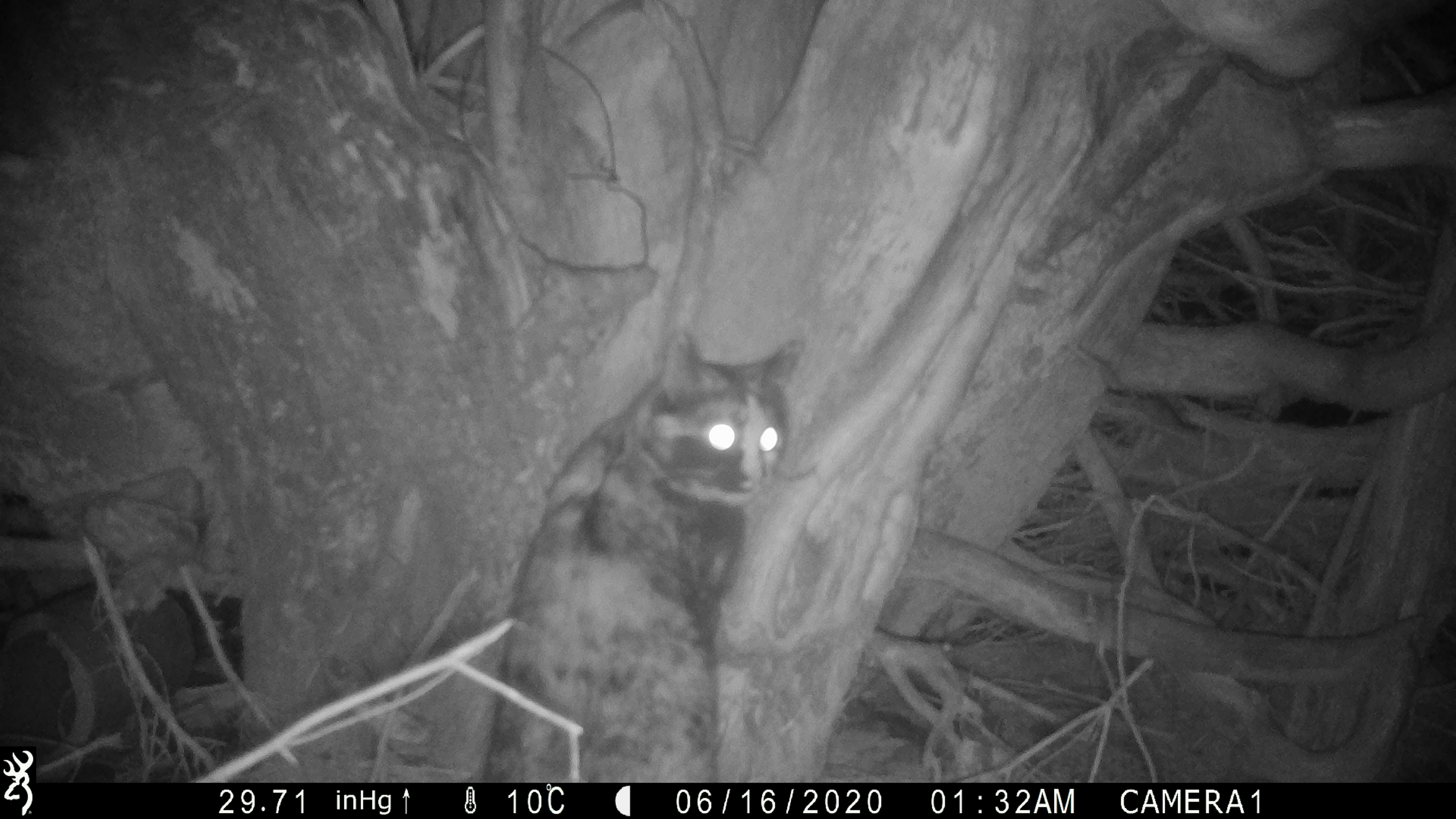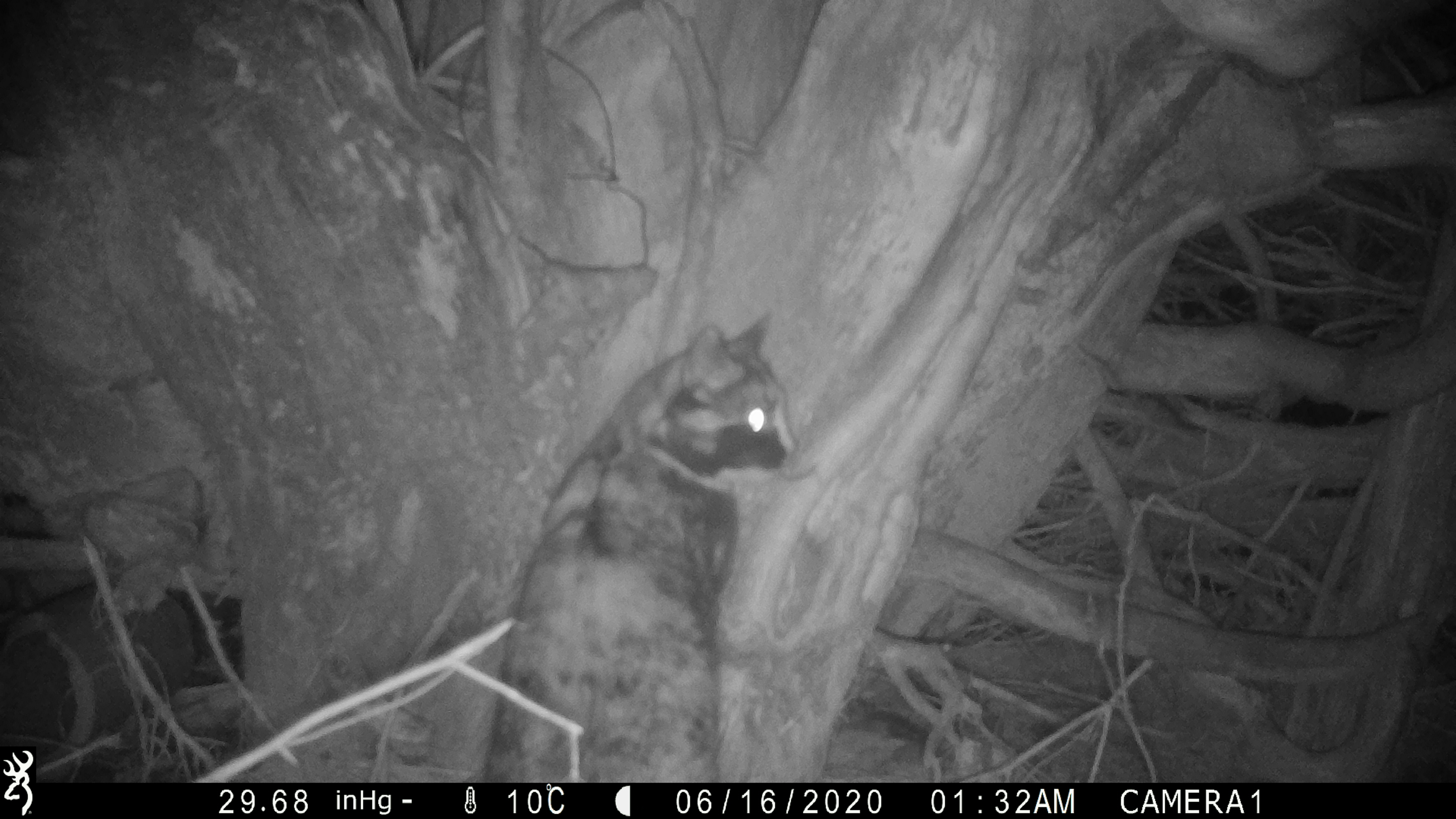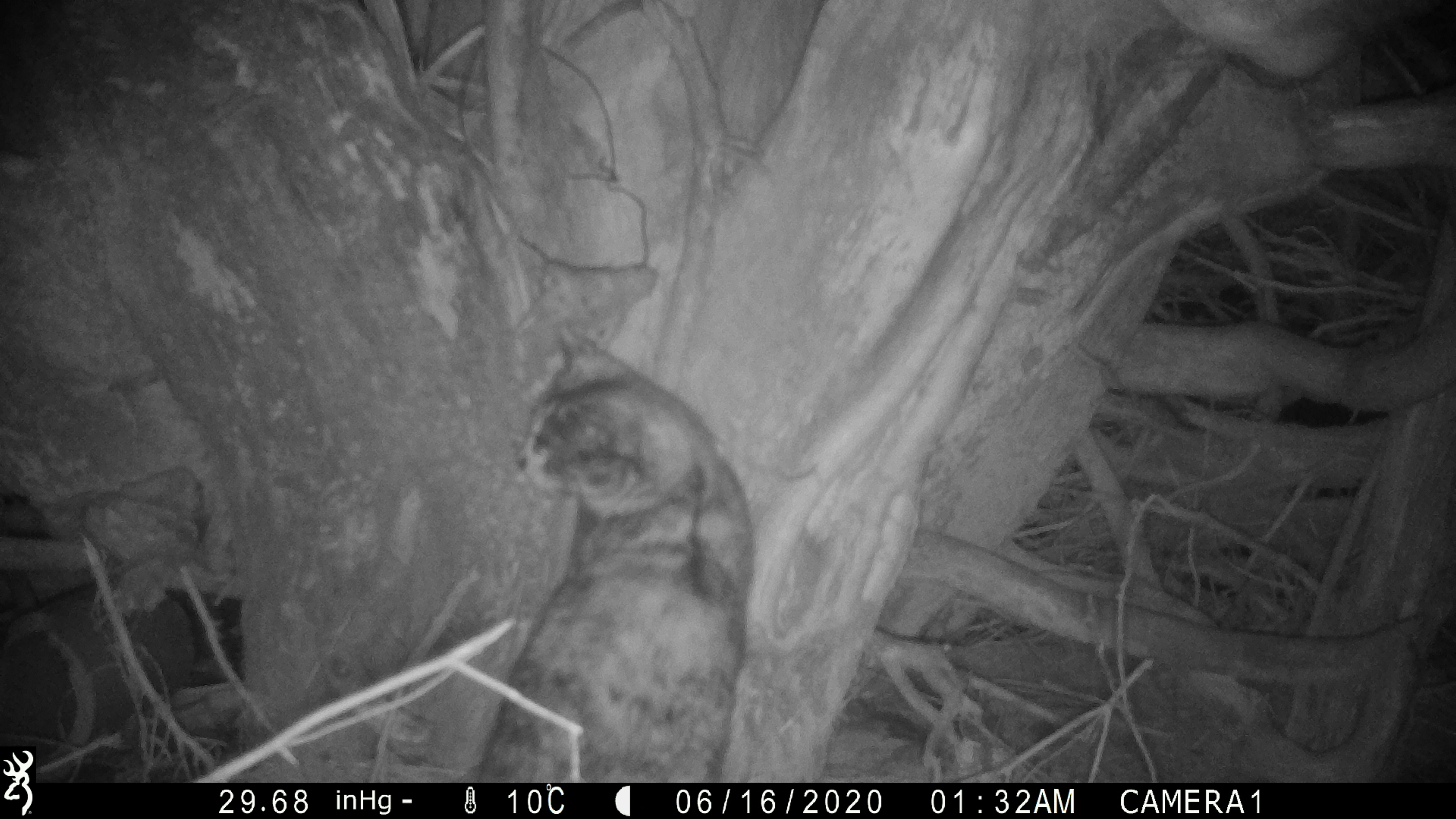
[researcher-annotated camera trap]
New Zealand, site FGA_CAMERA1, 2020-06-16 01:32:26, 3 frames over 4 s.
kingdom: Animalia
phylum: Chordata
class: Mammalia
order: Carnivora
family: Felidae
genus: Felis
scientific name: Felis catus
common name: domestic cat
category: cat